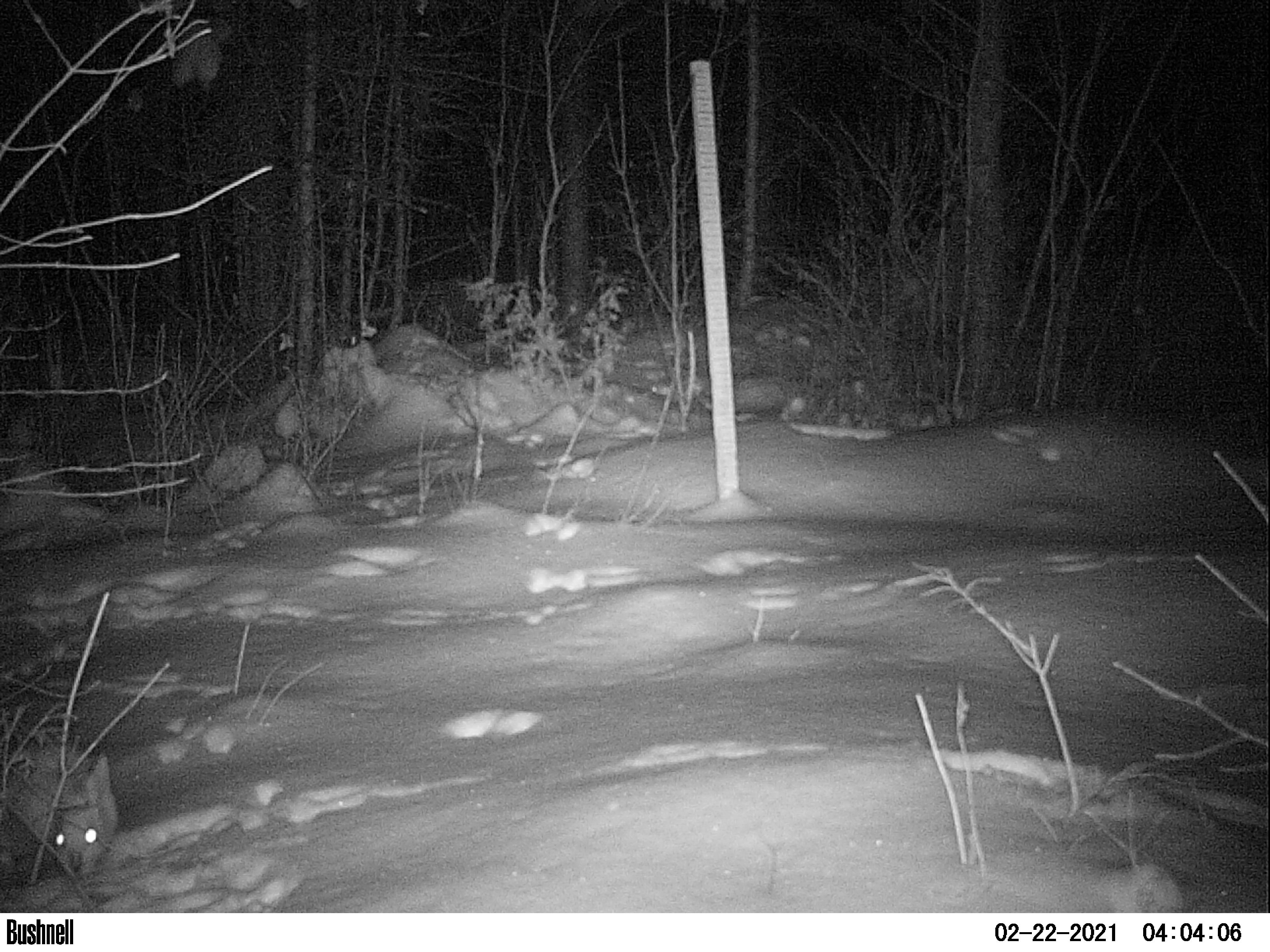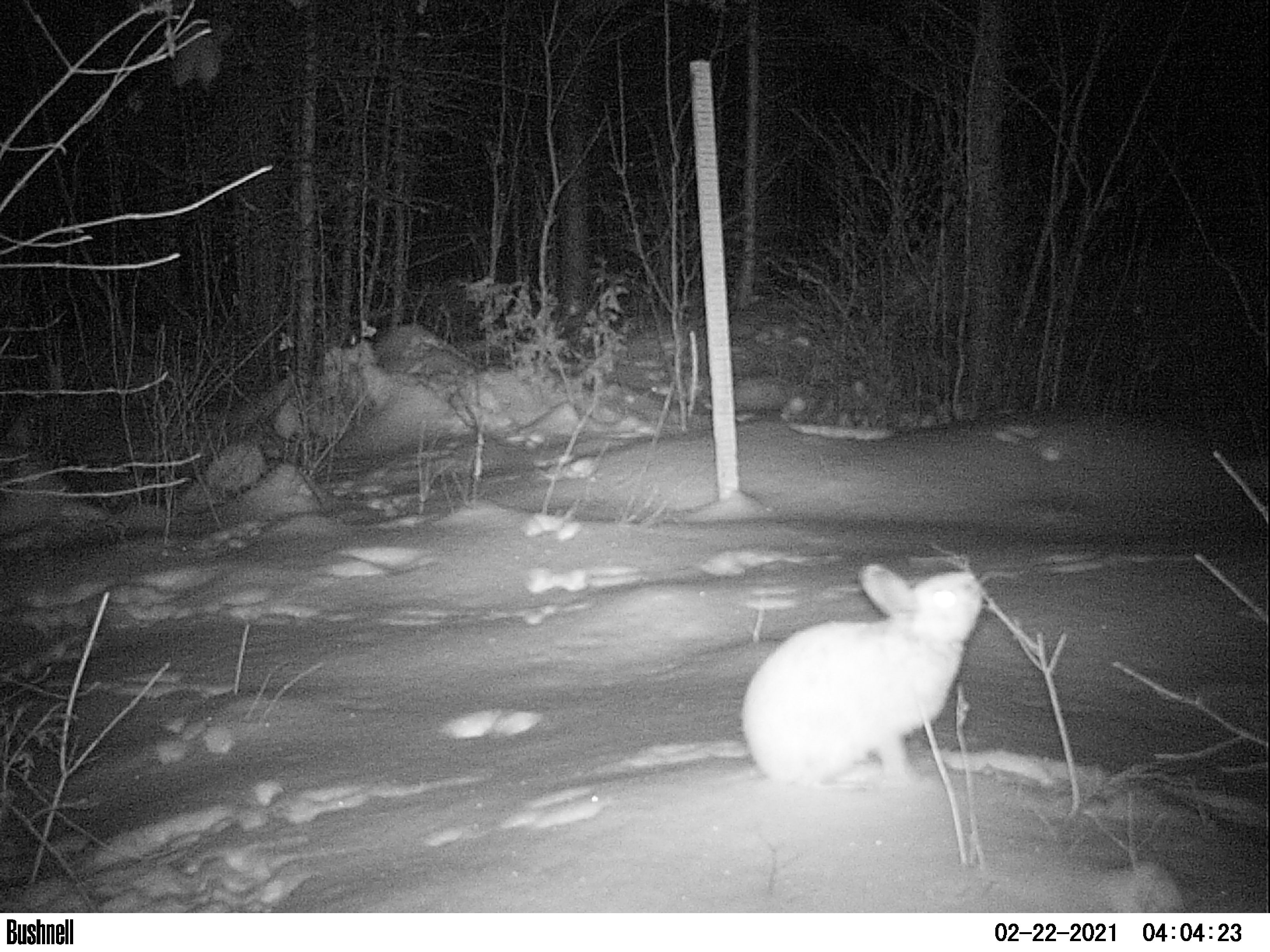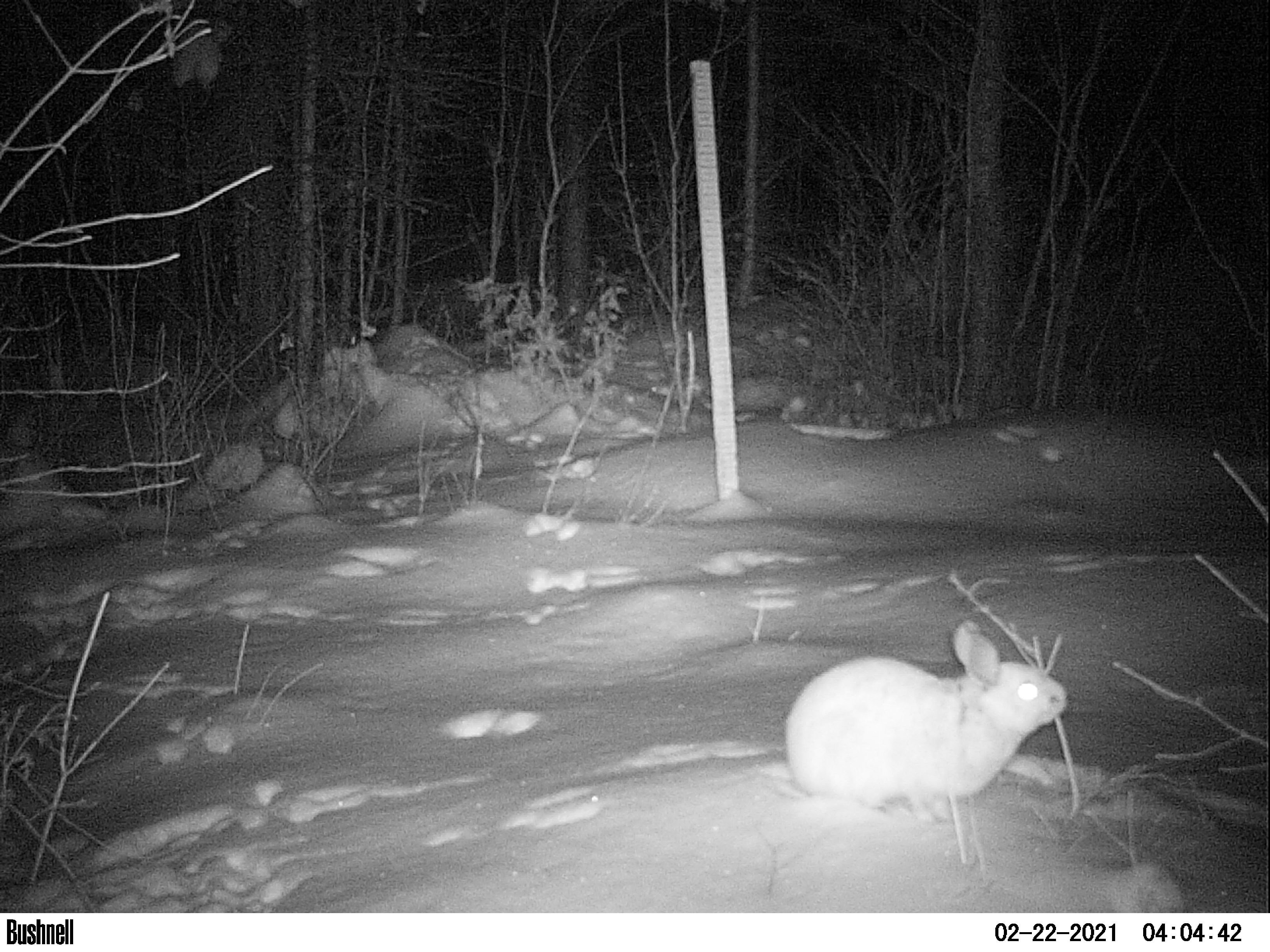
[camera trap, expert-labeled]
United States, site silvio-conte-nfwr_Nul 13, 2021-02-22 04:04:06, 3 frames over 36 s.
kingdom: Animalia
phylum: Chordata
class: Mammalia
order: Lagomorpha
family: Leporidae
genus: Lepus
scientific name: Lepus americanus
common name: snowshoe hare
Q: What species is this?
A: Snowshoe hare (Lepus americanus).